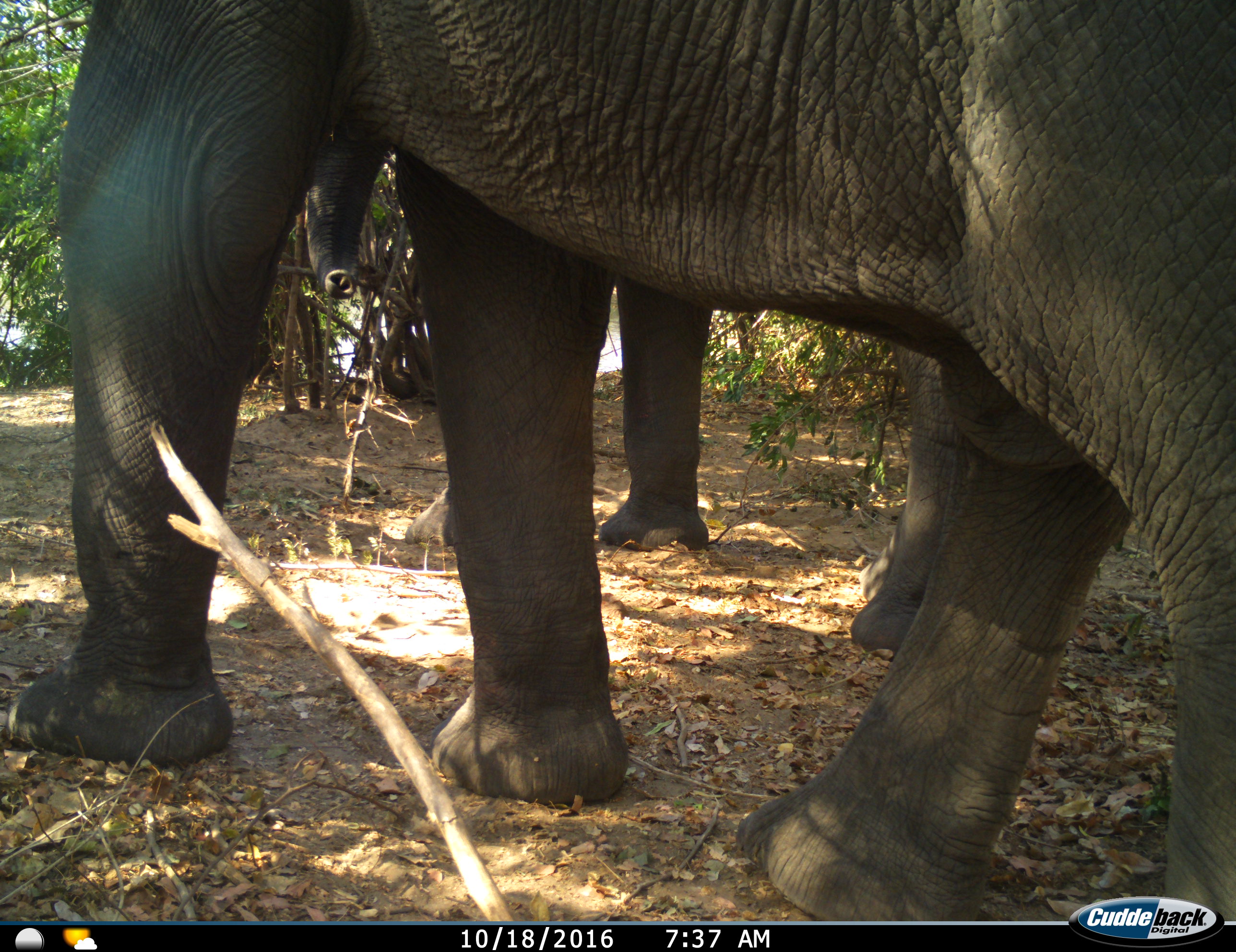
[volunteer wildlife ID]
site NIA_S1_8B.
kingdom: Animalia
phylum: Chordata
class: Mammalia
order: Proboscidea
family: Elephantidae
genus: Loxodonta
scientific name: Loxodonta africana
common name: african bush elephant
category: elephant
Elephant (african bush elephant) (Loxodonta africana), count 2. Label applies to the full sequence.